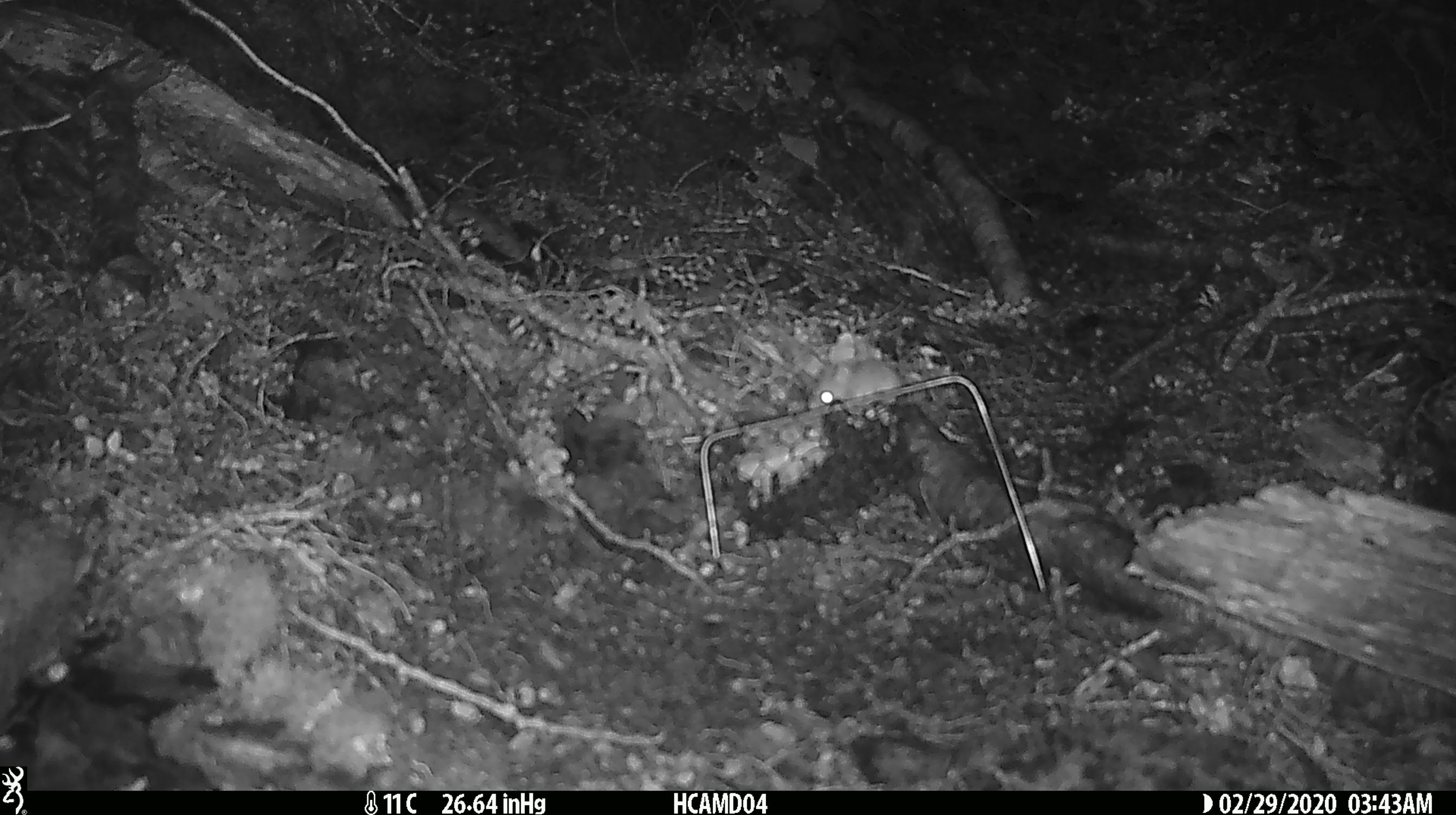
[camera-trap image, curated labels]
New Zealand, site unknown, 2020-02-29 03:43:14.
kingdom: Animalia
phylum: Chordata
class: Mammalia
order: Rodentia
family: Muridae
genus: Mus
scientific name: Mus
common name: mouse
Mouse (Mus).